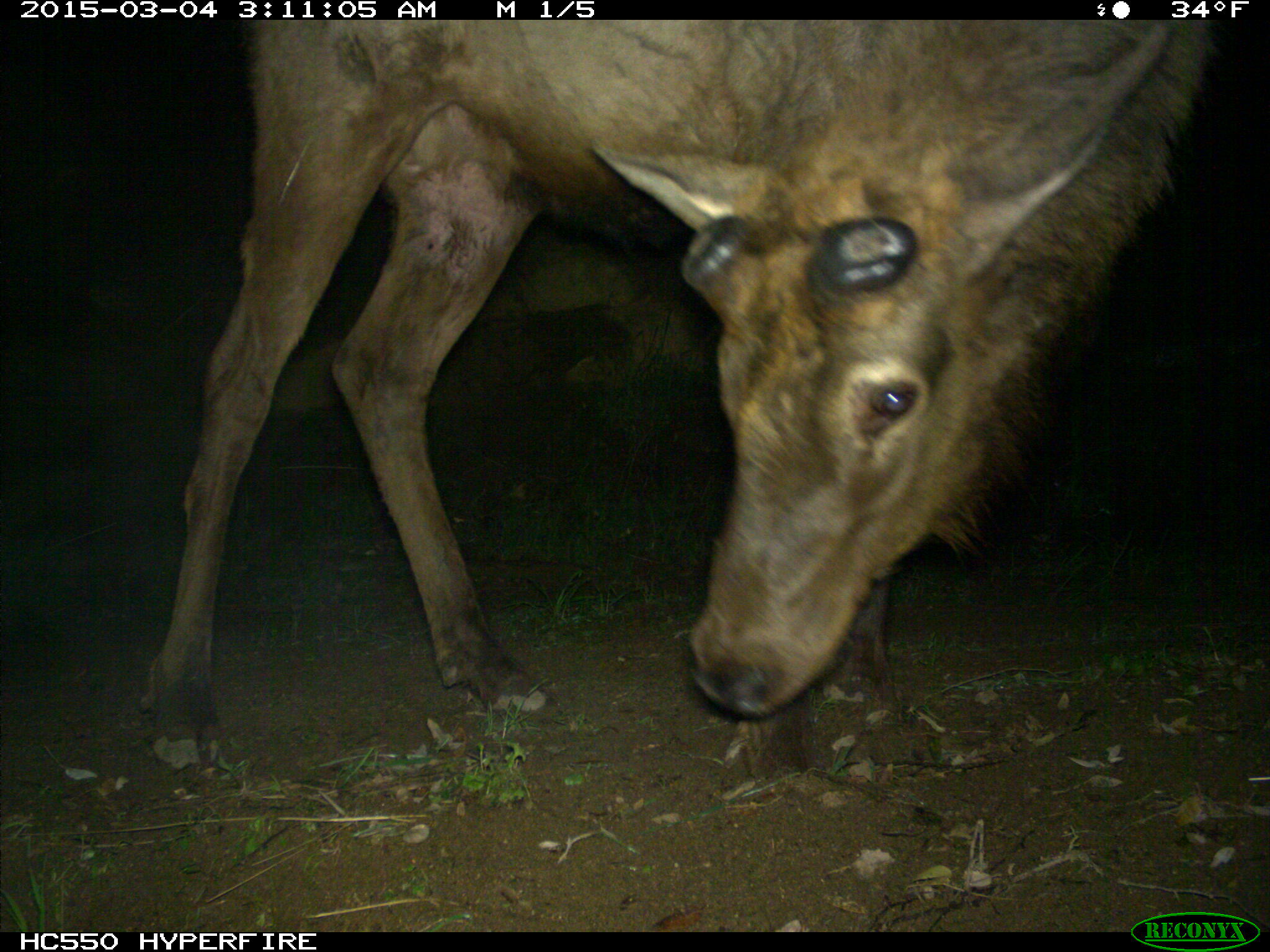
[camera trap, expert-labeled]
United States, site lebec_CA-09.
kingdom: Animalia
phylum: Chordata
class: Mammalia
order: Artiodactyla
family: Cervidae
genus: Cervus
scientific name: Cervus canadensis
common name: elk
Cervus canadensis (elk).